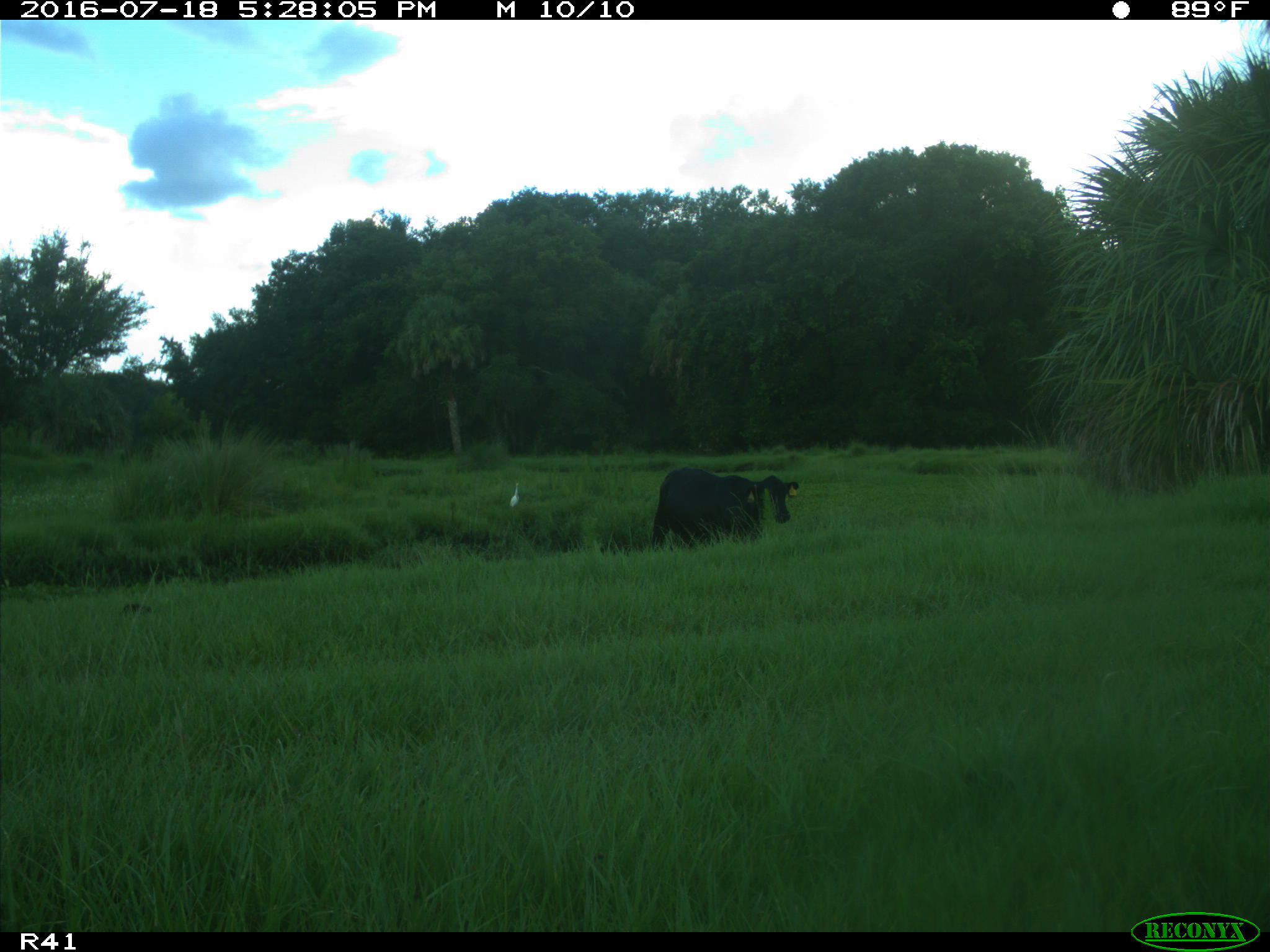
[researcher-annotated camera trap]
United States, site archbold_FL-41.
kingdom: Animalia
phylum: Chordata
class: Mammalia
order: Artiodactyla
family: Bovidae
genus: Bos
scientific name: Bos taurus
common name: domestic cow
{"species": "Bos taurus (domestic cow)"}